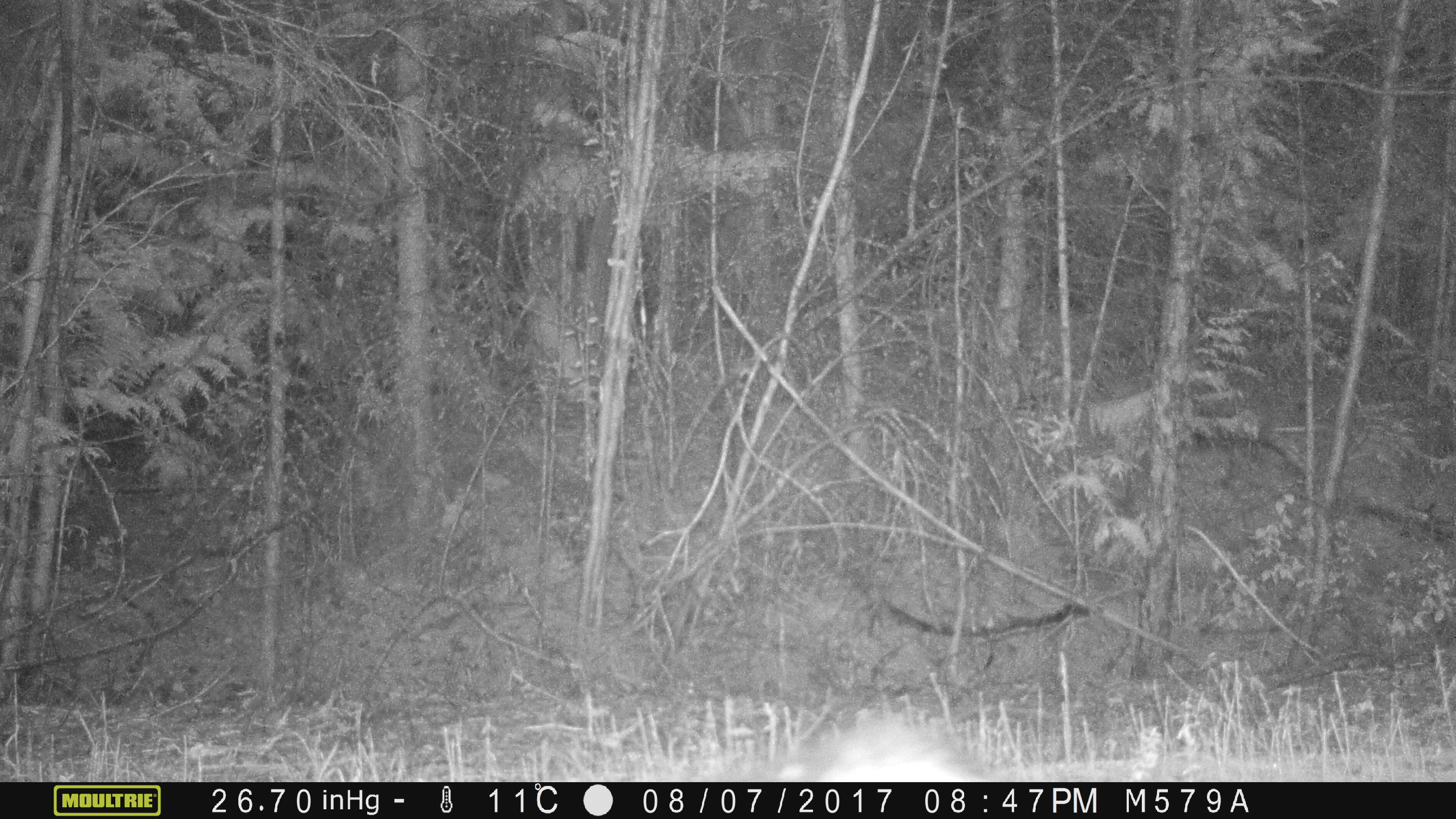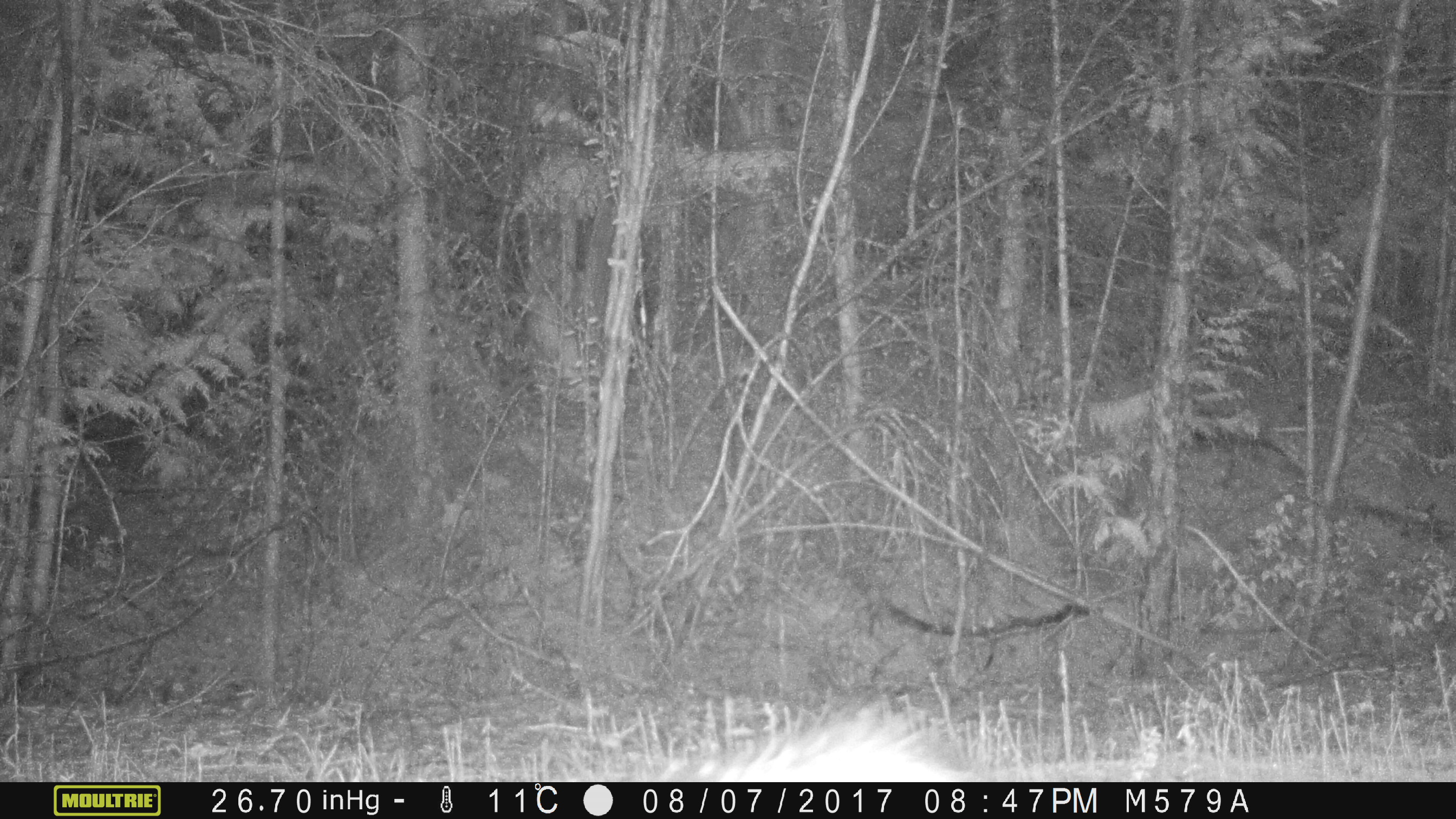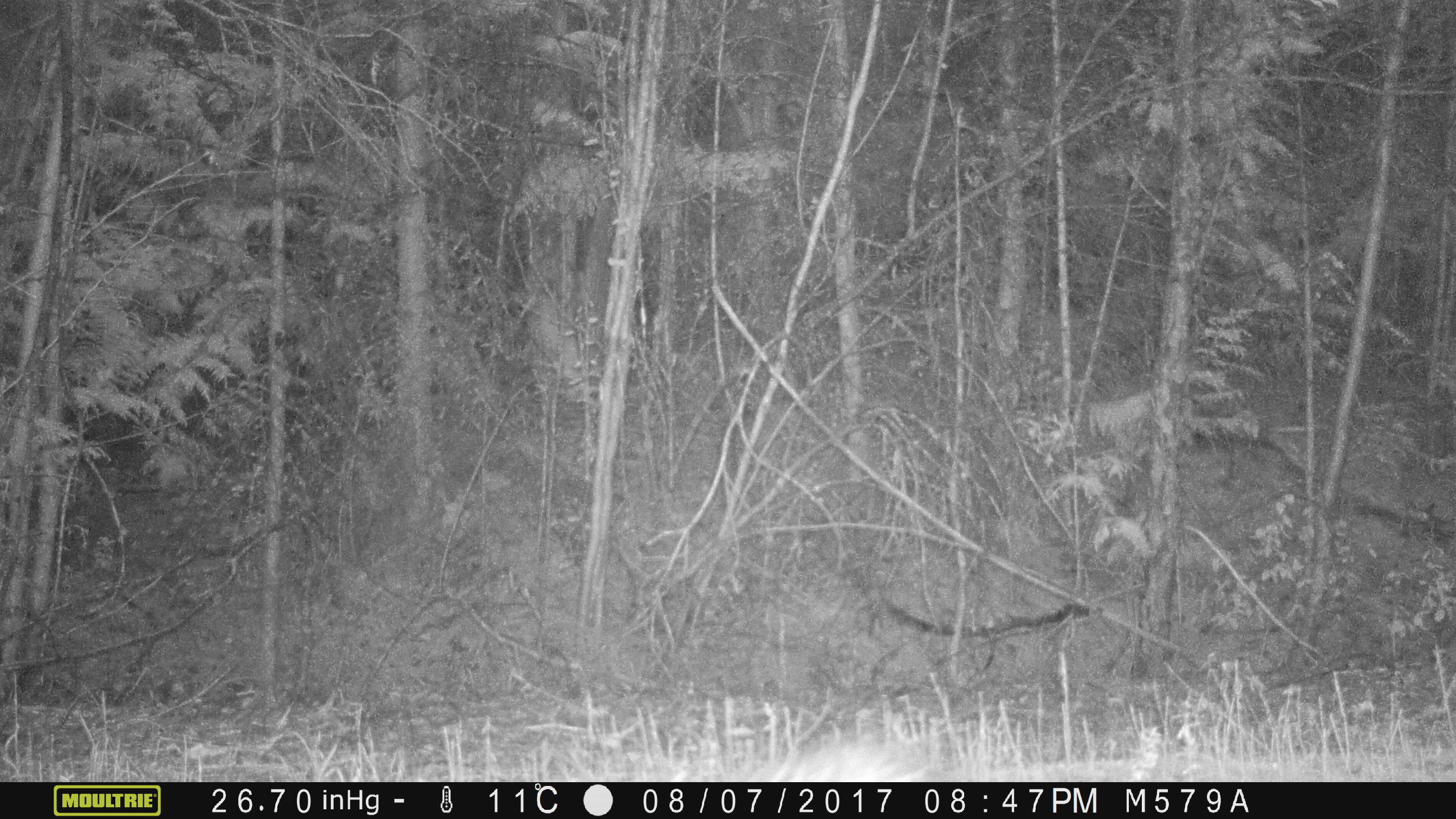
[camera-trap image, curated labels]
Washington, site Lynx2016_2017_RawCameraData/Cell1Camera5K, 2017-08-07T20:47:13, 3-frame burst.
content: unidentified animal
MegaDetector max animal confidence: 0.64